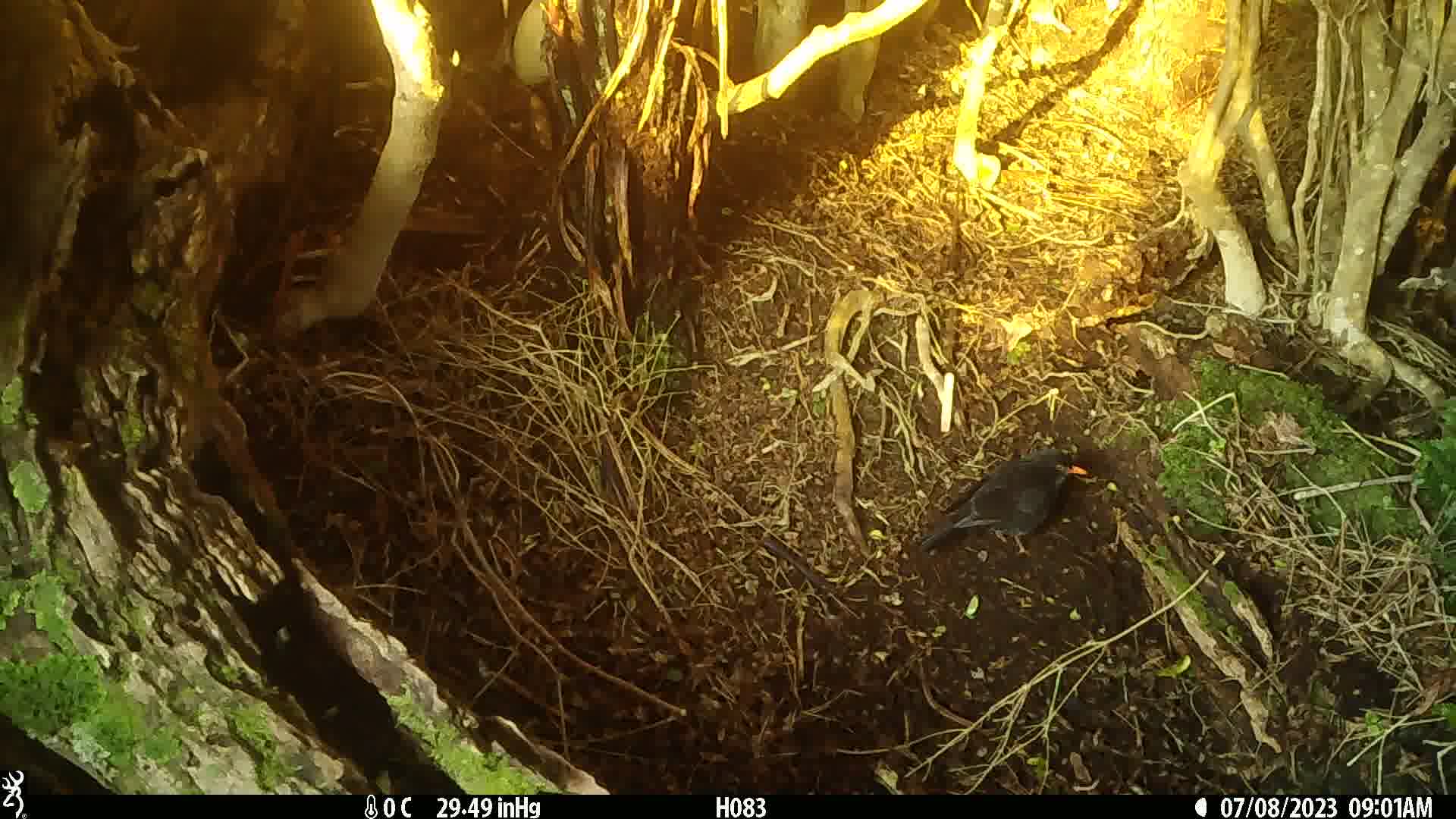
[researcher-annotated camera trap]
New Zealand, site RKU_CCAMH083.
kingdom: Animalia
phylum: Chordata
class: Aves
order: Passeriformes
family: Turdidae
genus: Turdus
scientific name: Turdus merula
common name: eurasian blackbird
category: blackbird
Blackbird (eurasian blackbird) (Turdus merula).